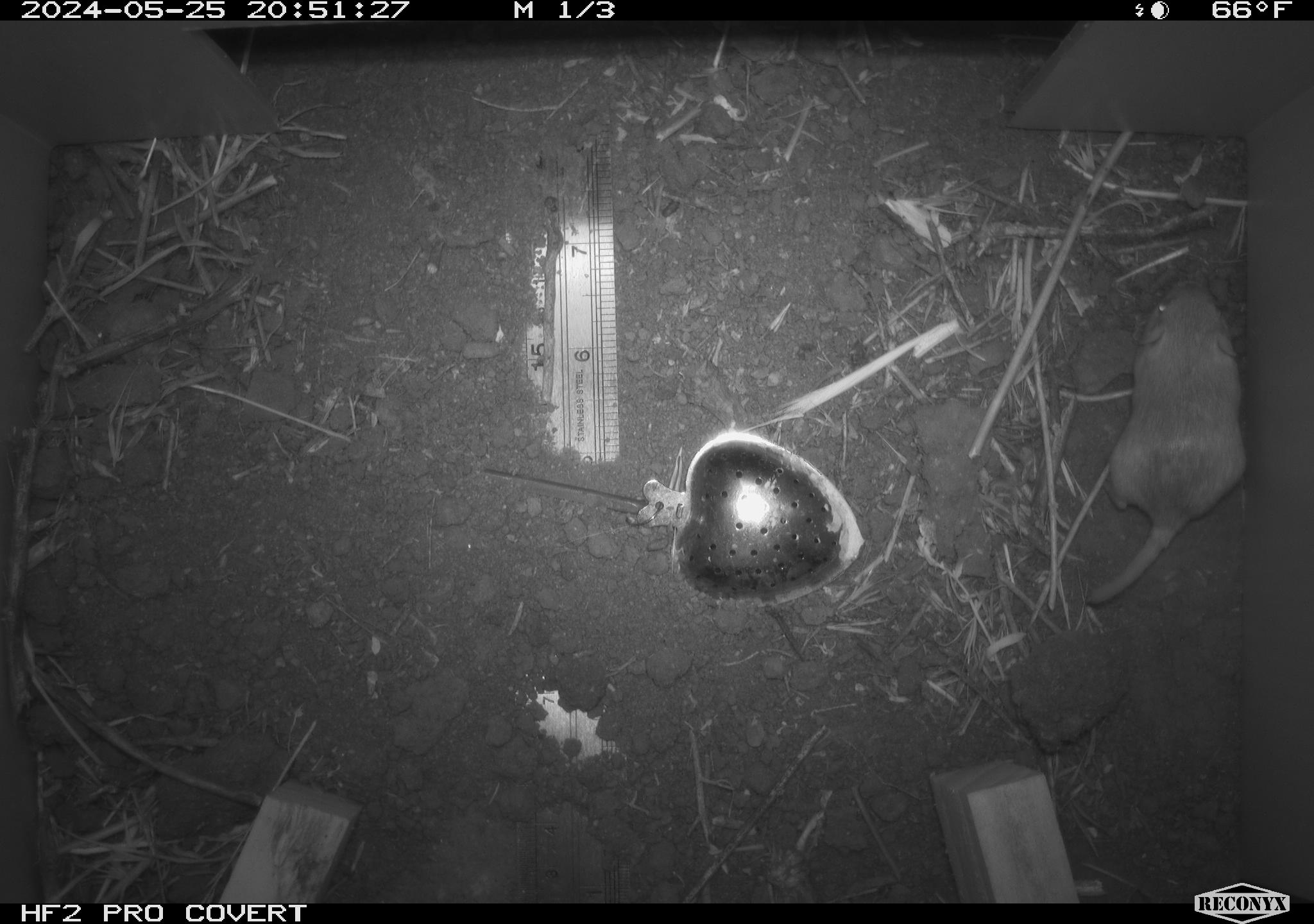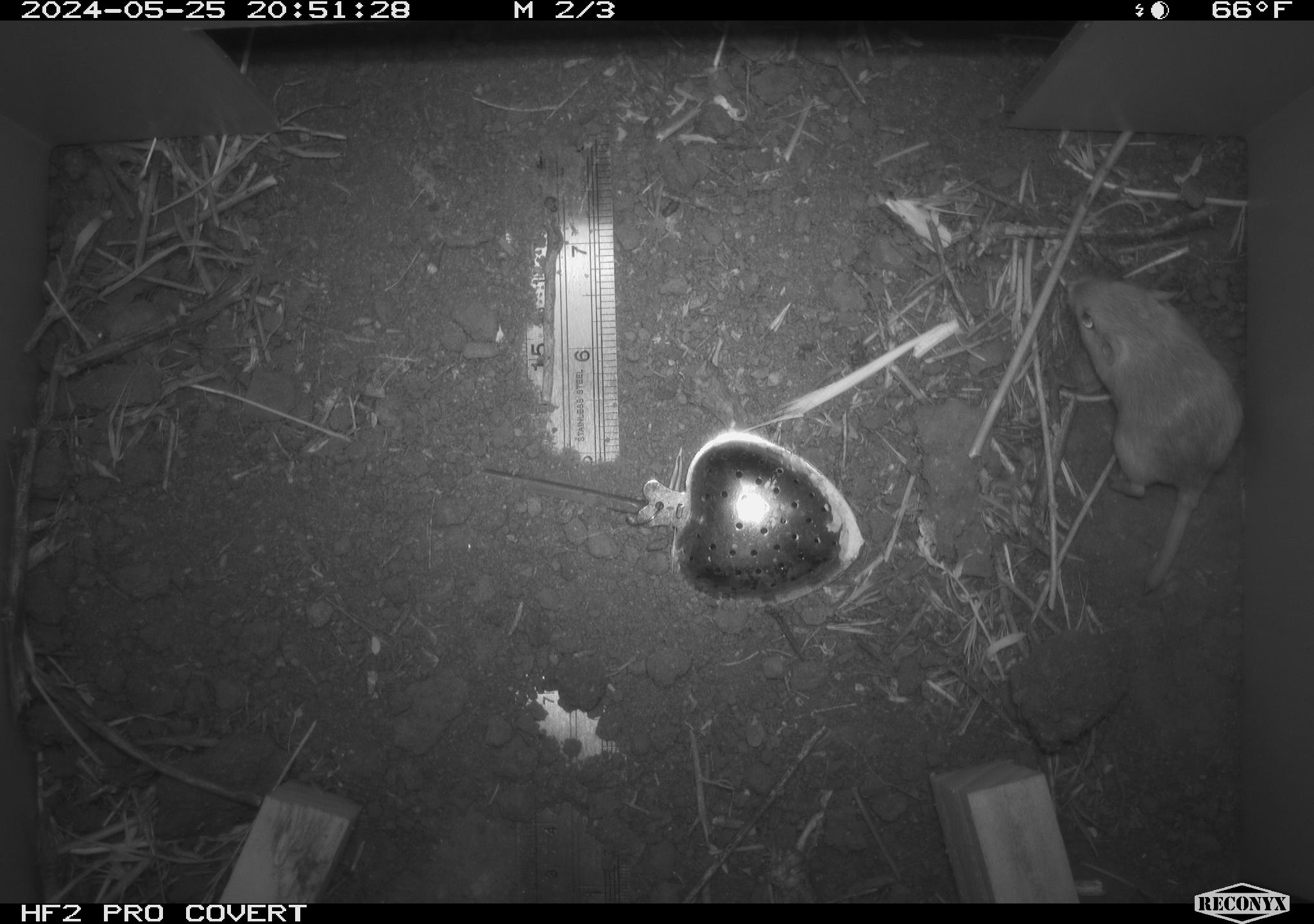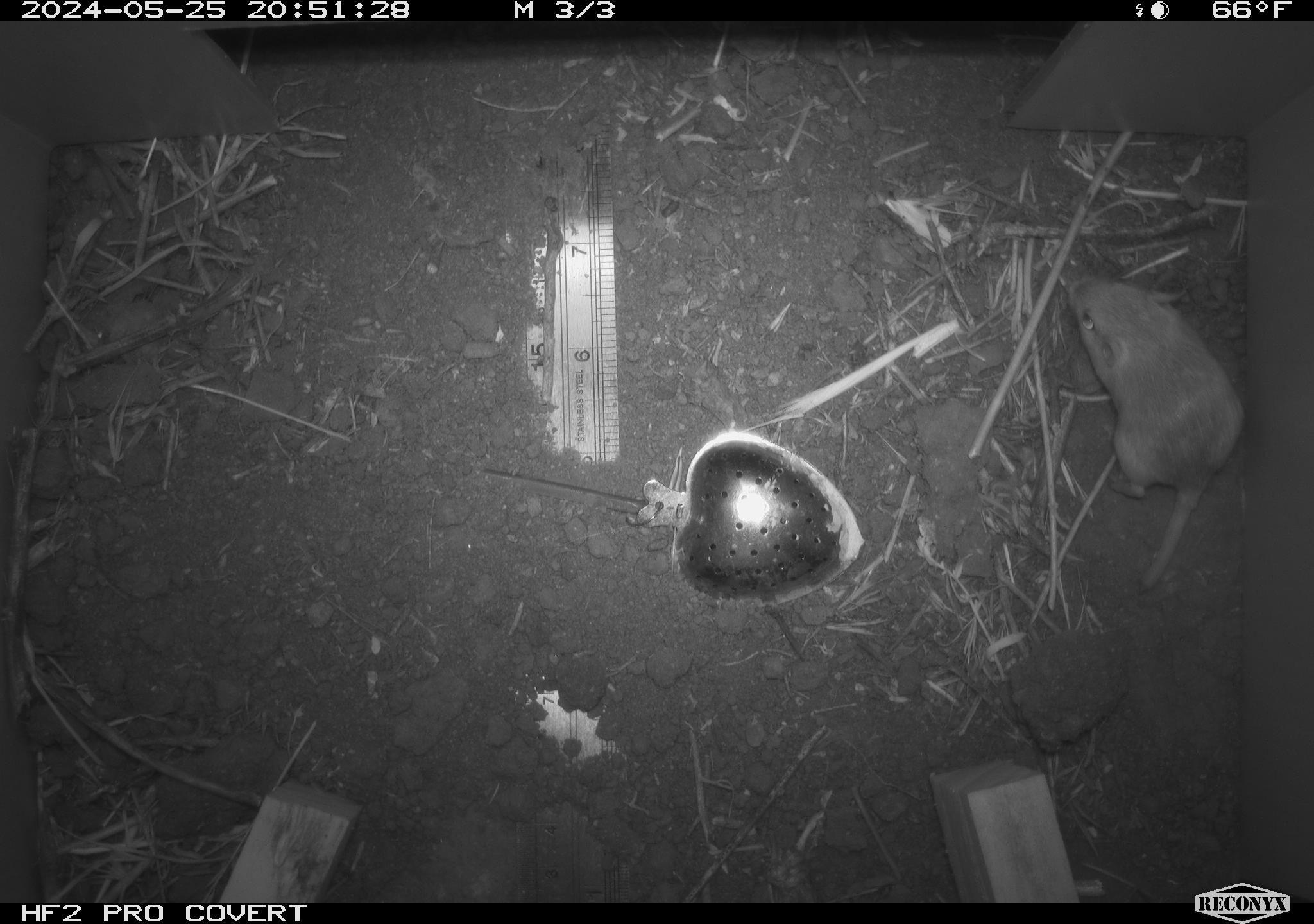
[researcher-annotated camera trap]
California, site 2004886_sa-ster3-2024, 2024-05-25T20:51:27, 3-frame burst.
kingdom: Animalia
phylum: Chordata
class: Mammalia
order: Rodentia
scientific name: Rodentia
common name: mouse species